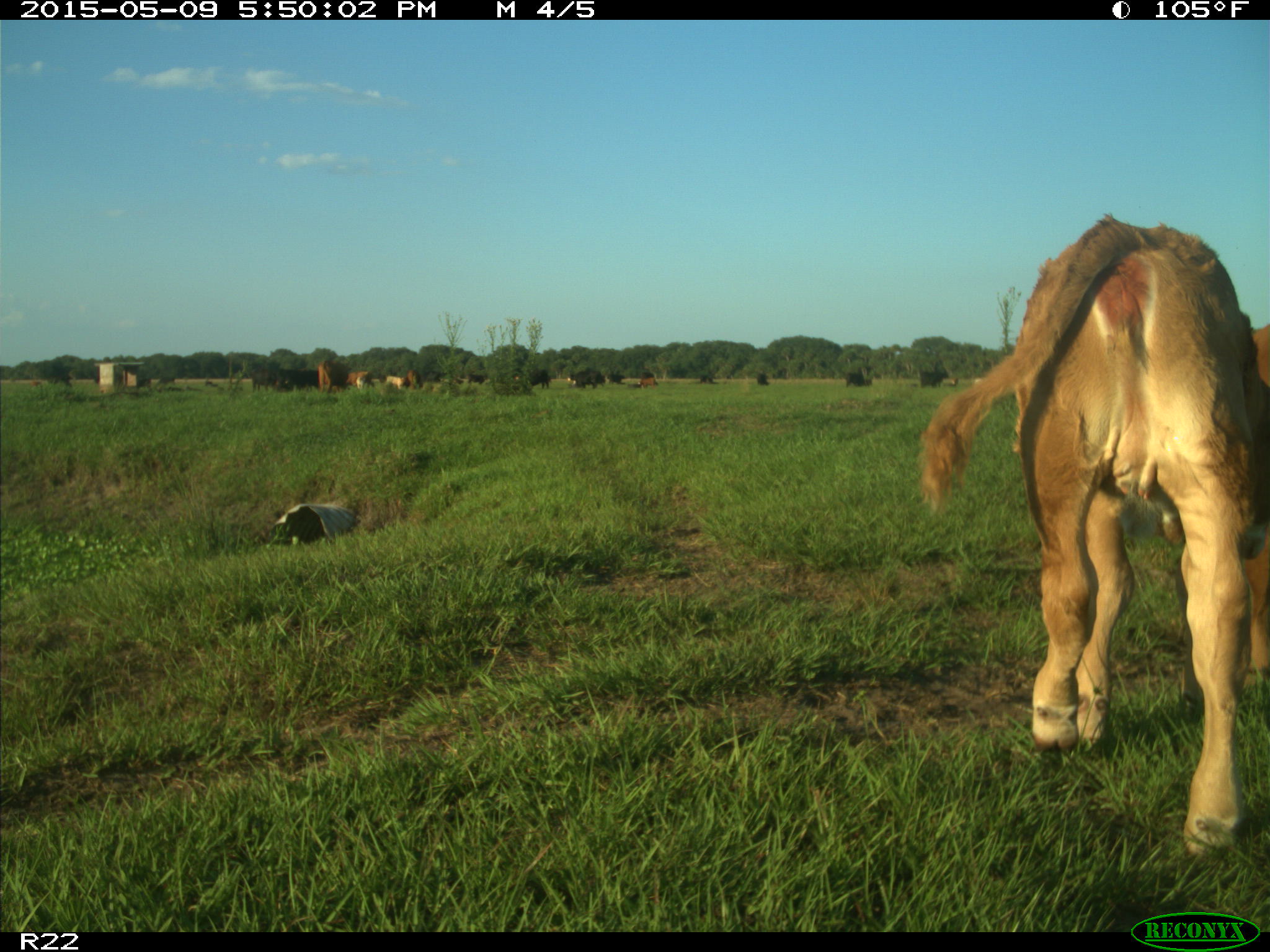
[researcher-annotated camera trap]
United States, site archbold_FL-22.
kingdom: Animalia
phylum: Chordata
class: Mammalia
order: Artiodactyla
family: Bovidae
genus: Bos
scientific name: Bos taurus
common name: domestic cow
Bos taurus (domestic cow).